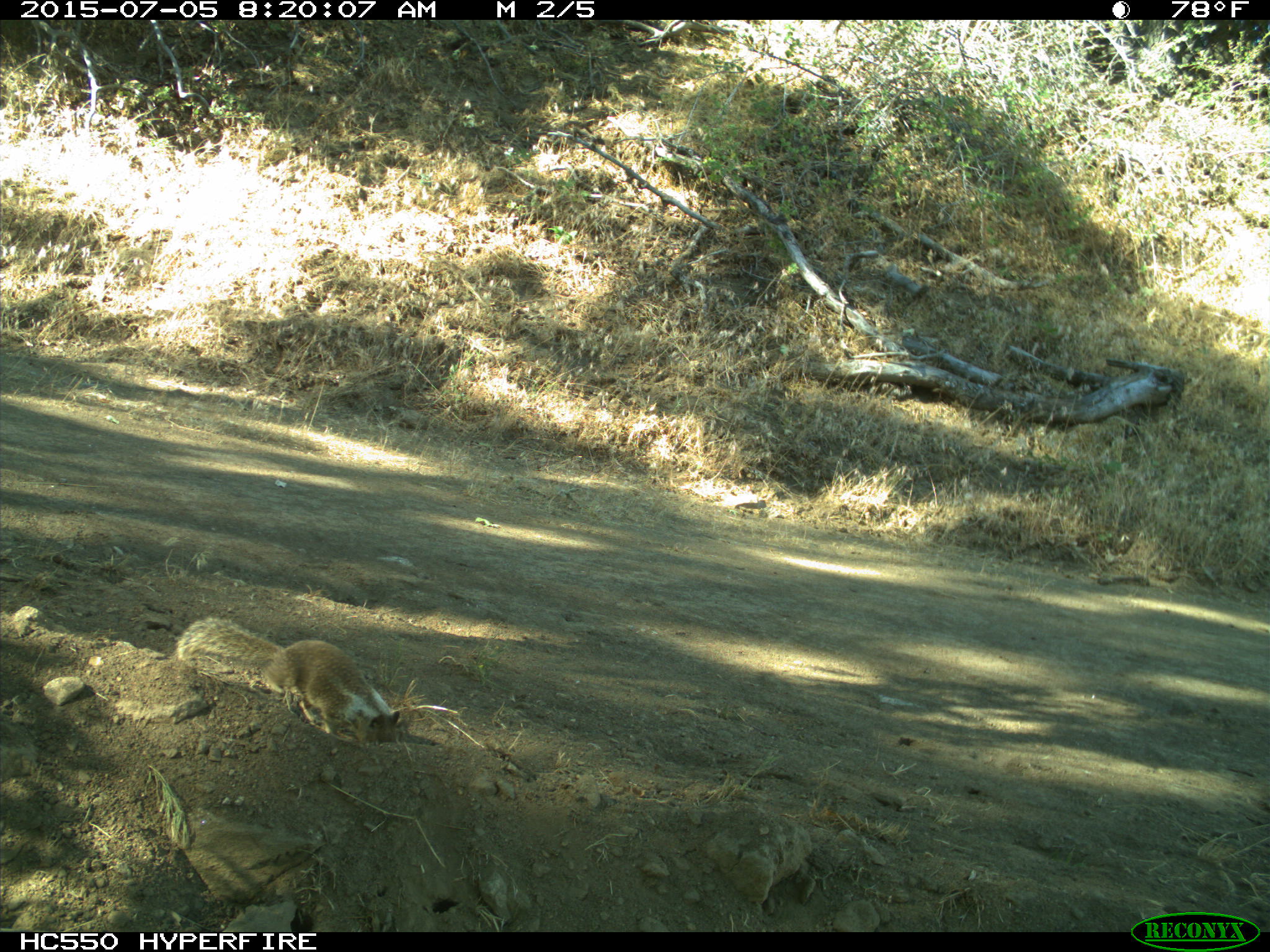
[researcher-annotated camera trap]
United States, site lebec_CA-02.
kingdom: Animalia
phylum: Chordata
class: Mammalia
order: Rodentia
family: Sciuridae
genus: Otospermophilus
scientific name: Otospermophilus beecheyi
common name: california ground squirrel